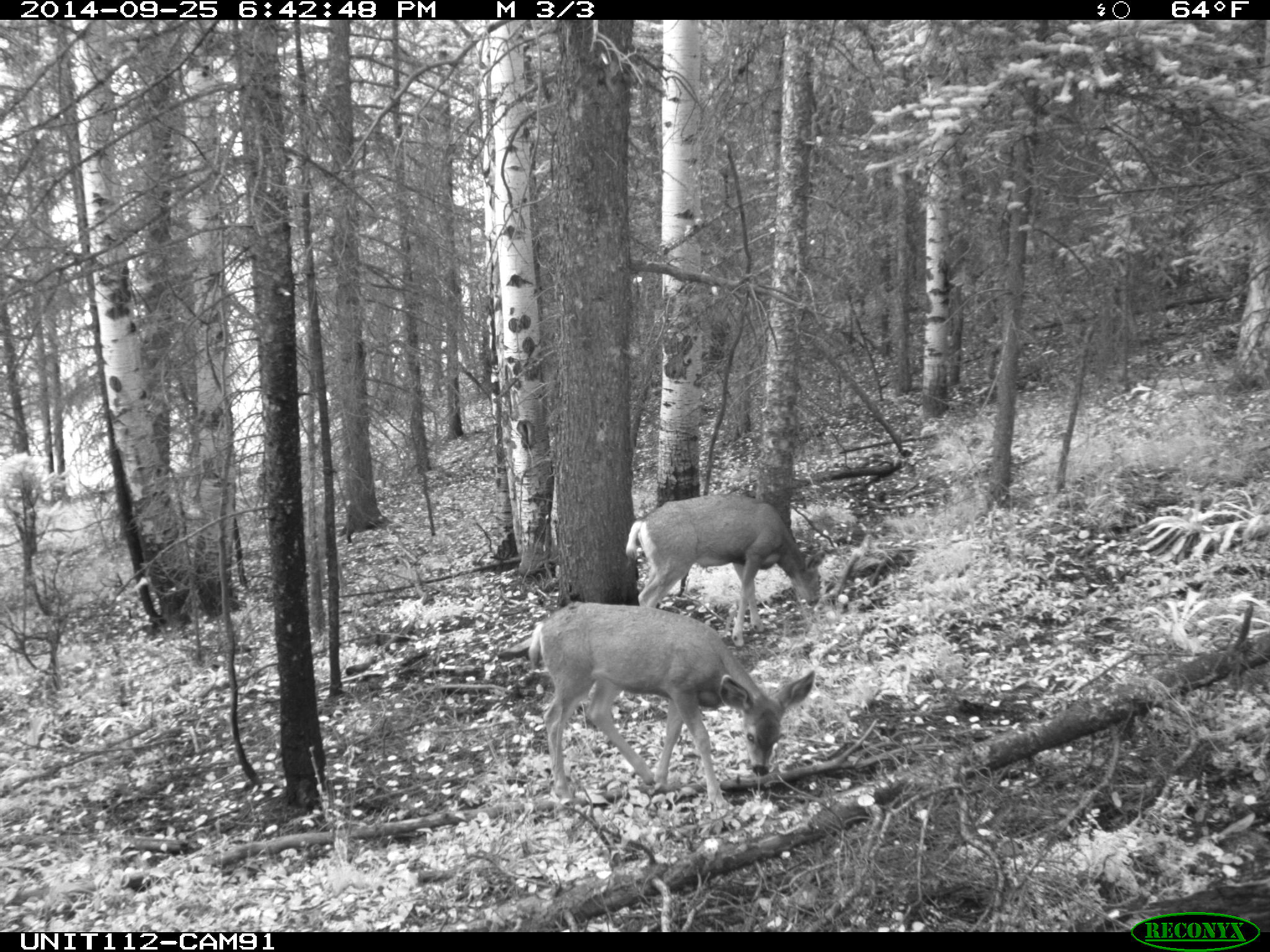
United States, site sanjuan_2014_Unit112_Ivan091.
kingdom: Animalia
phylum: Chordata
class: Mammalia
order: Artiodactyla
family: Cervidae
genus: Odocoileus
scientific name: Odocoileus hemionus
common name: mule deer